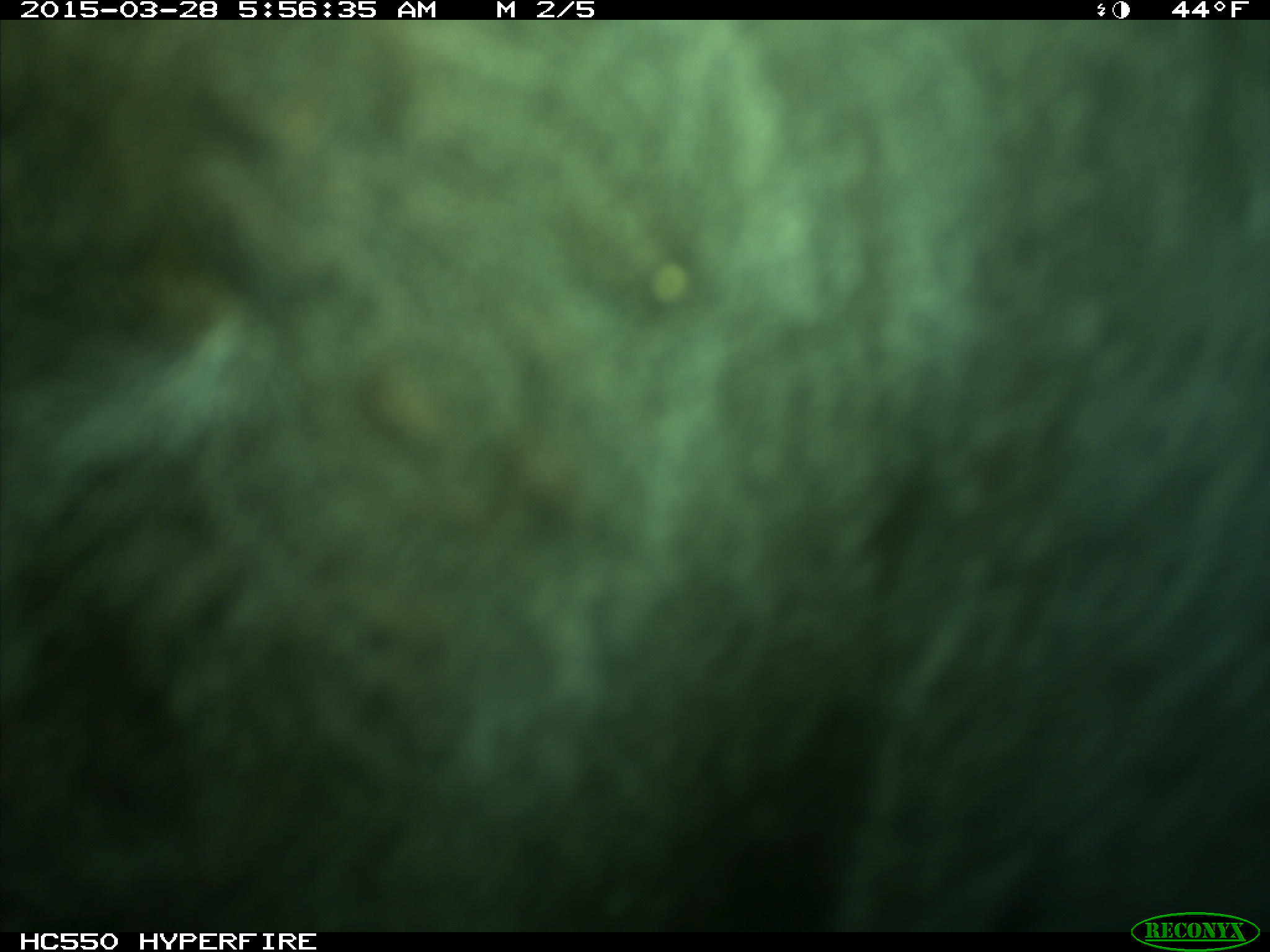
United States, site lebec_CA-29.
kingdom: Animalia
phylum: Chordata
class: Mammalia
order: Artiodactyla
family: Bovidae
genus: Bos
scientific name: Bos taurus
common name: domestic cow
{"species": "Bos taurus (domestic cow)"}